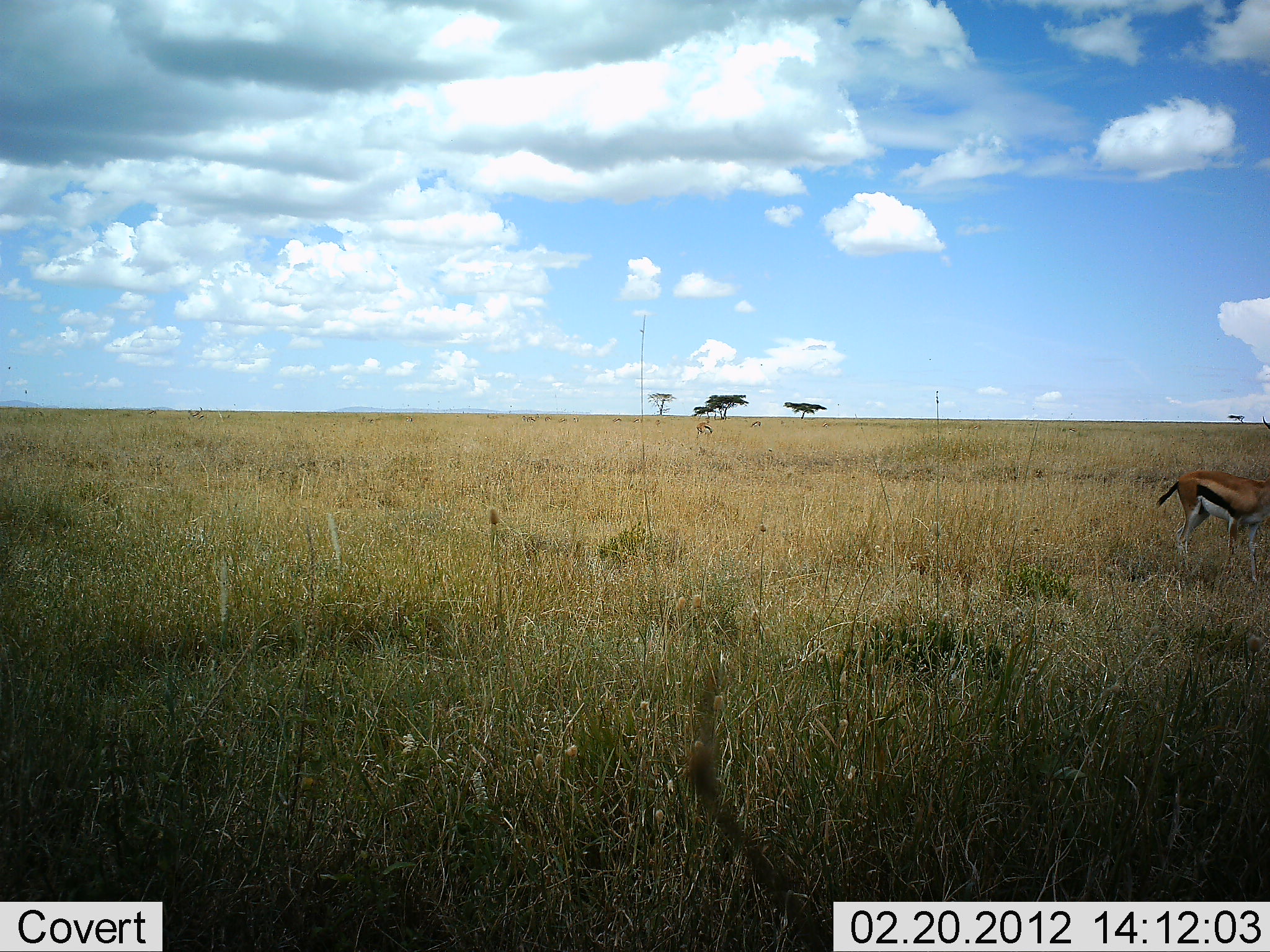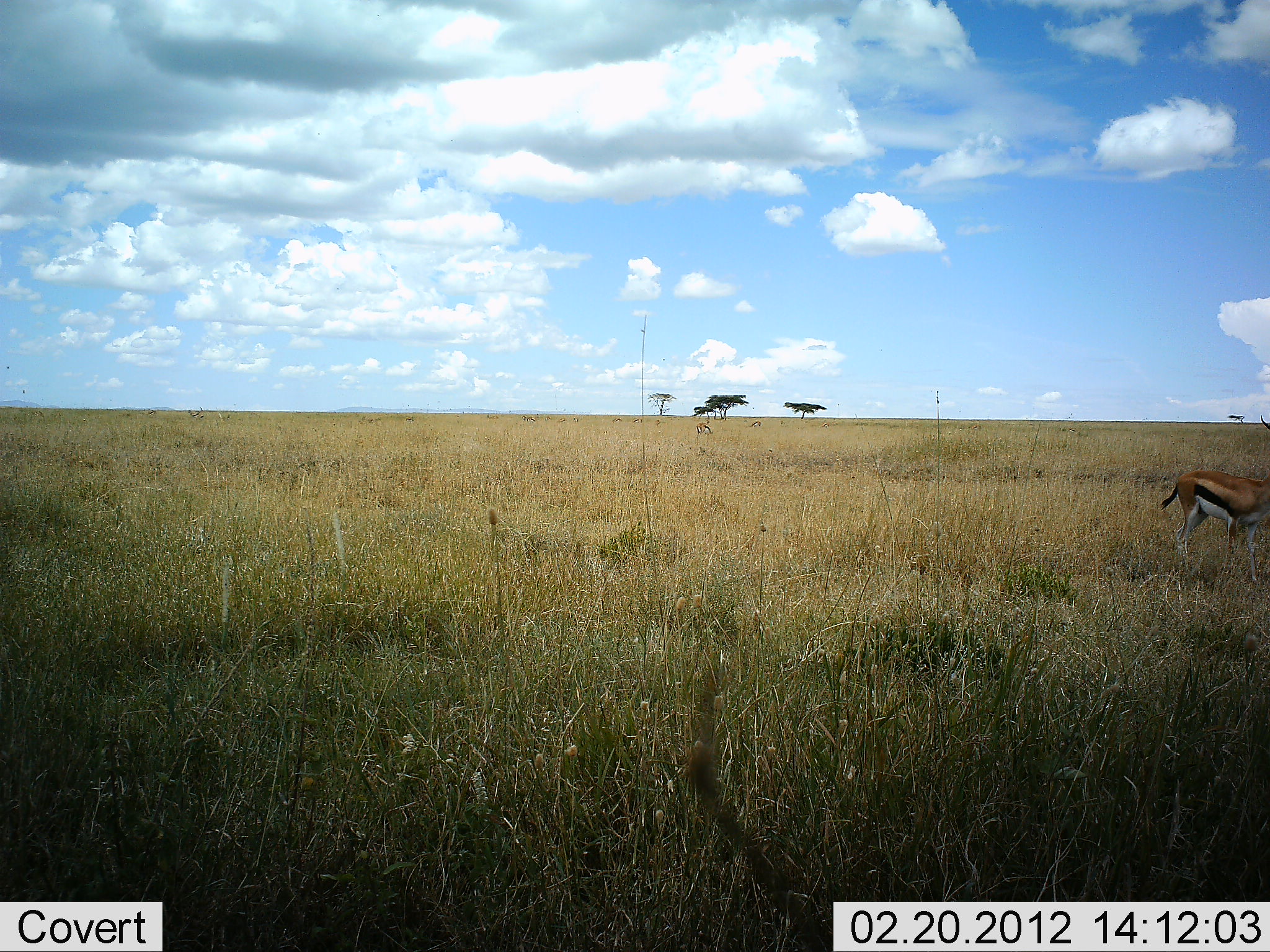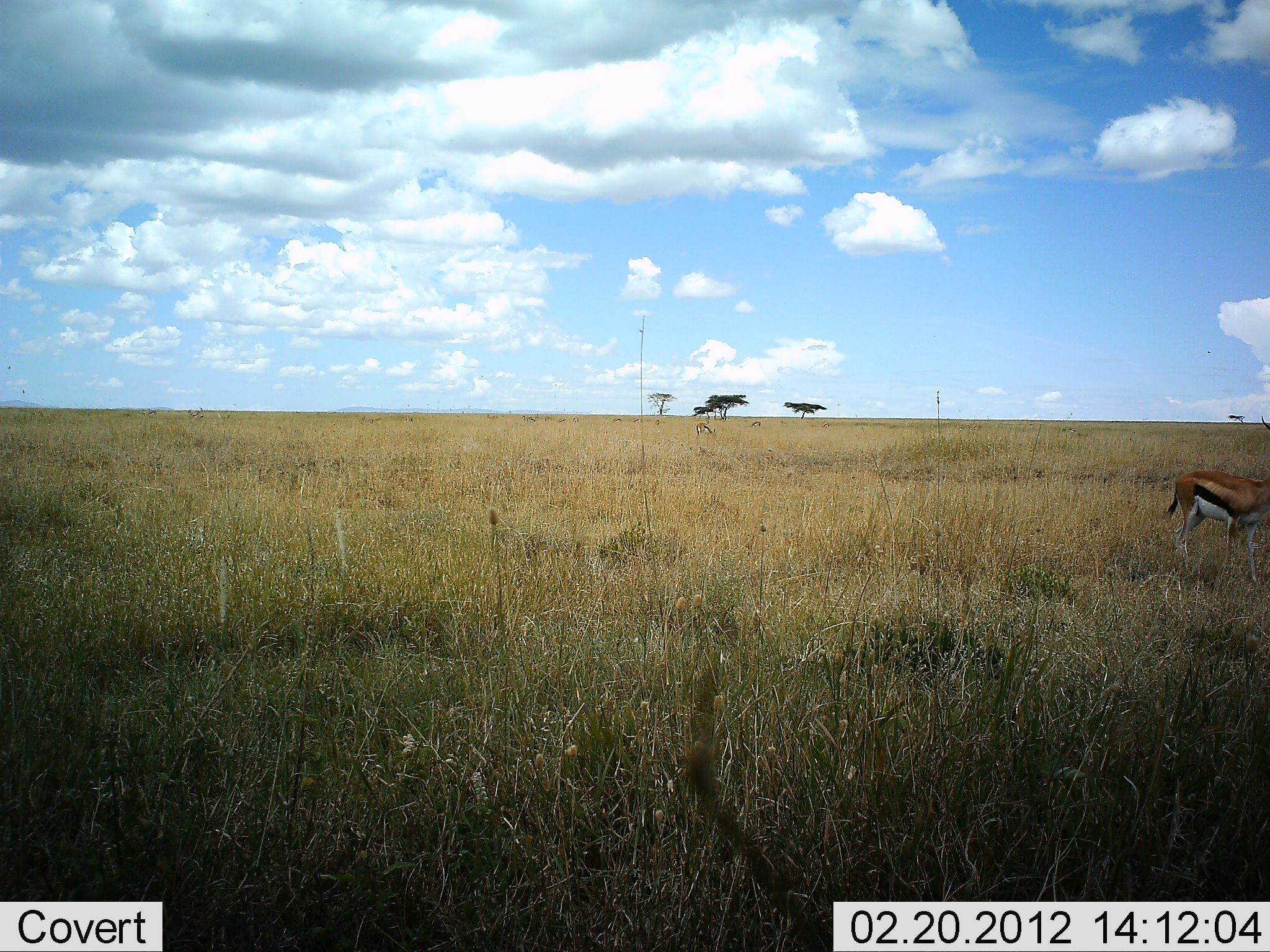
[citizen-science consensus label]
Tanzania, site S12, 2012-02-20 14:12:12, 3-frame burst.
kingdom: Animalia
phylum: Chordata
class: Mammalia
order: Artiodactyla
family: Bovidae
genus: Eudorcas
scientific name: Eudorcas thomsonii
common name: thomson's gazelle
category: gazellethomsons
Gazellethomsons (thomson's gazelle) (Eudorcas thomsonii), count 1. Behavior (volunteer vote fractions): standing 84%, resting 0%, moving 11%, interacting 0%. Young present (vote fraction): 0%. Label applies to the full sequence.